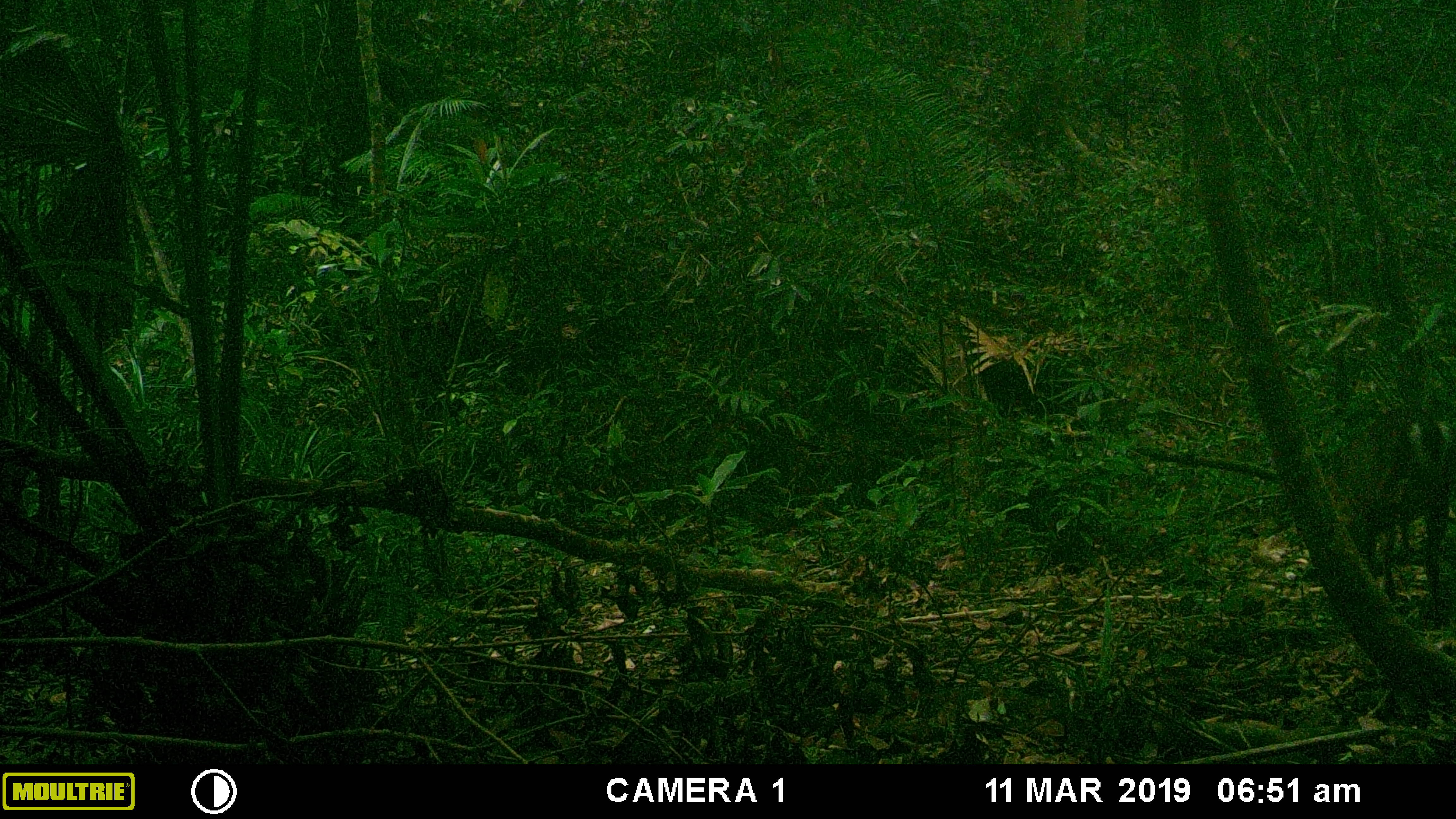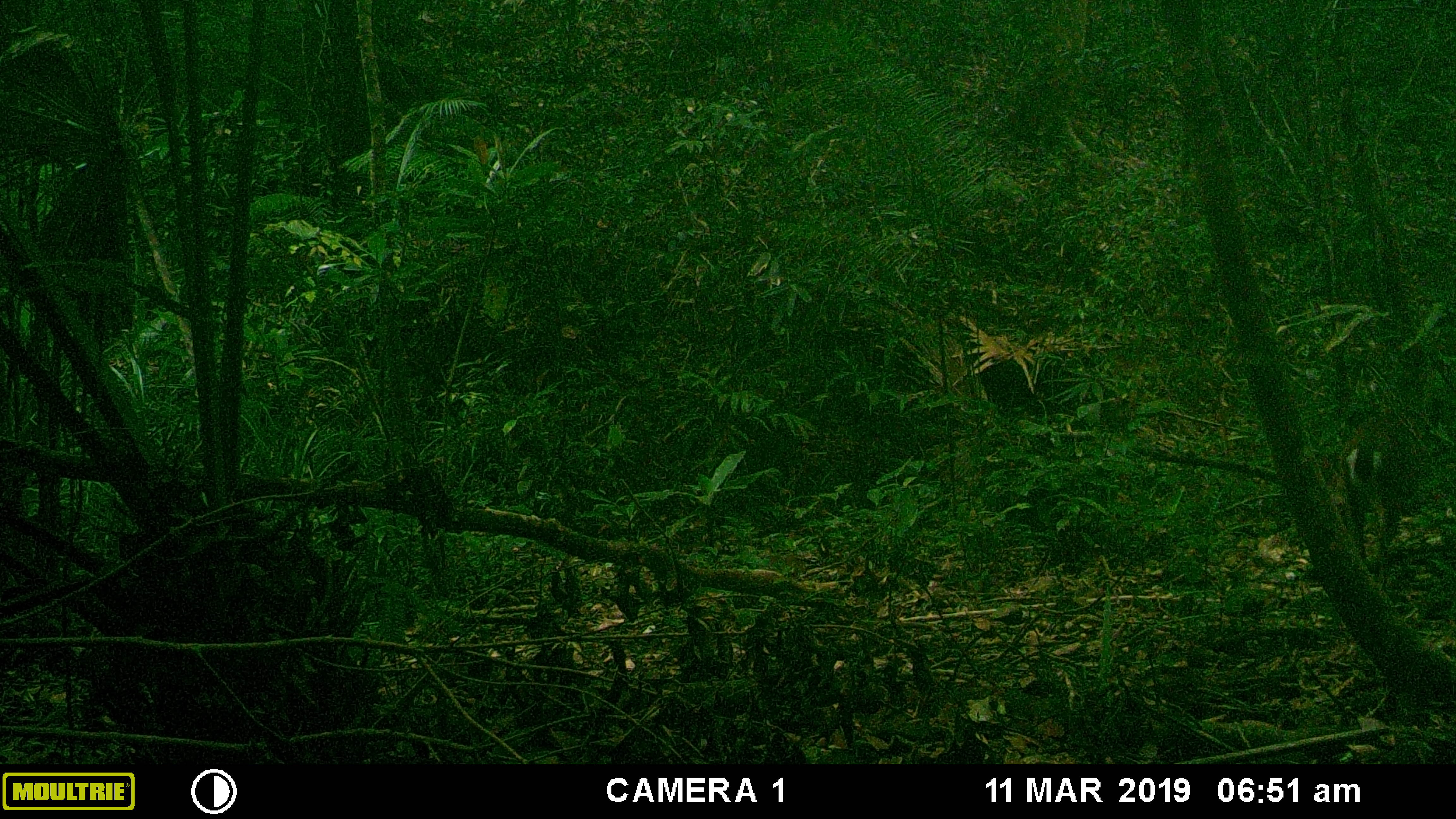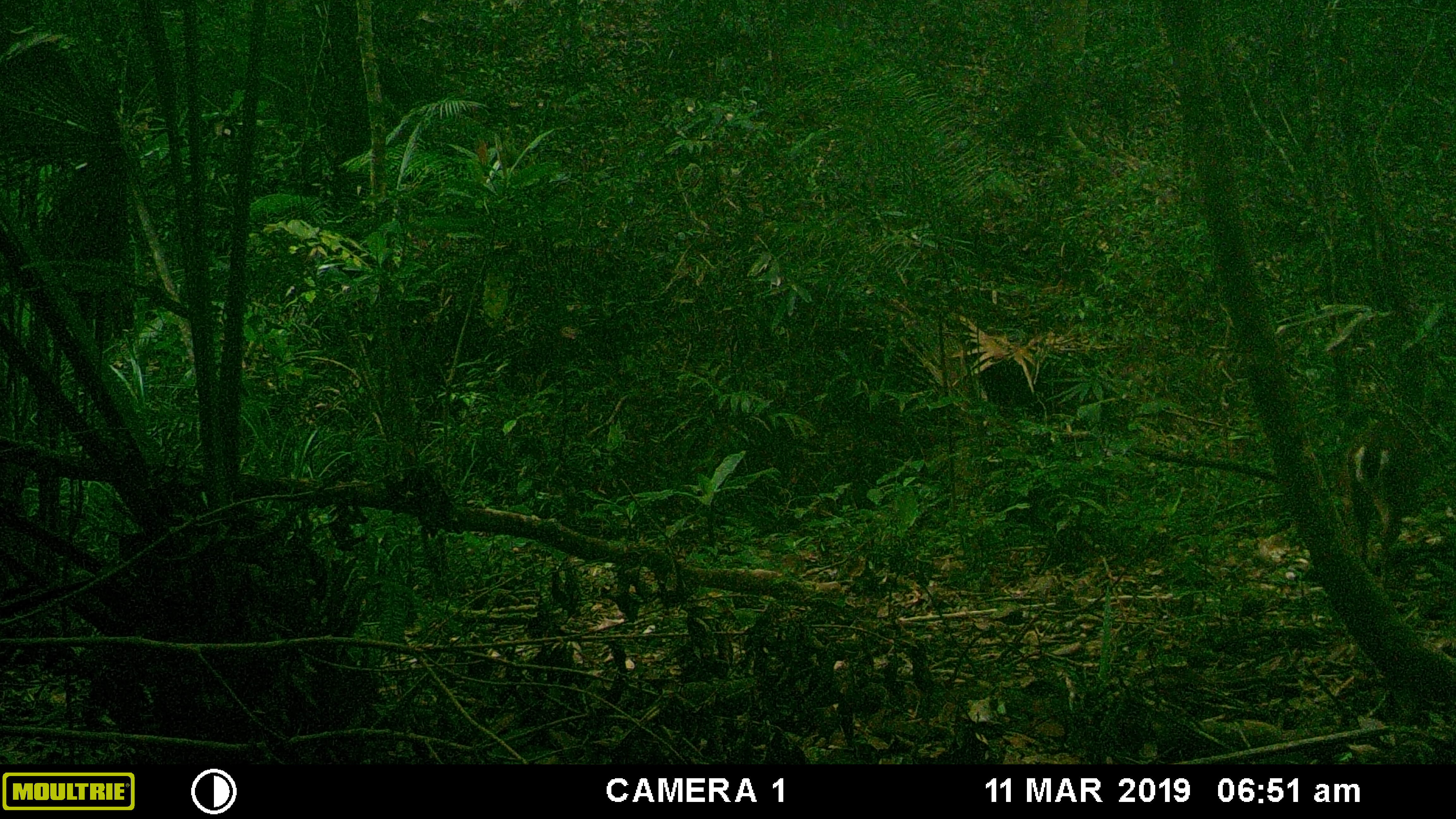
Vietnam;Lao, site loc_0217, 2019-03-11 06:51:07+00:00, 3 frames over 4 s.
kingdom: Animalia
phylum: Chordata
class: Mammalia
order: Artiodactyla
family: Cervidae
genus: Muntiacus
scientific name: Muntiacus vuquangensis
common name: large-antlered muntjac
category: large antlered muntjac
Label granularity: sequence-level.